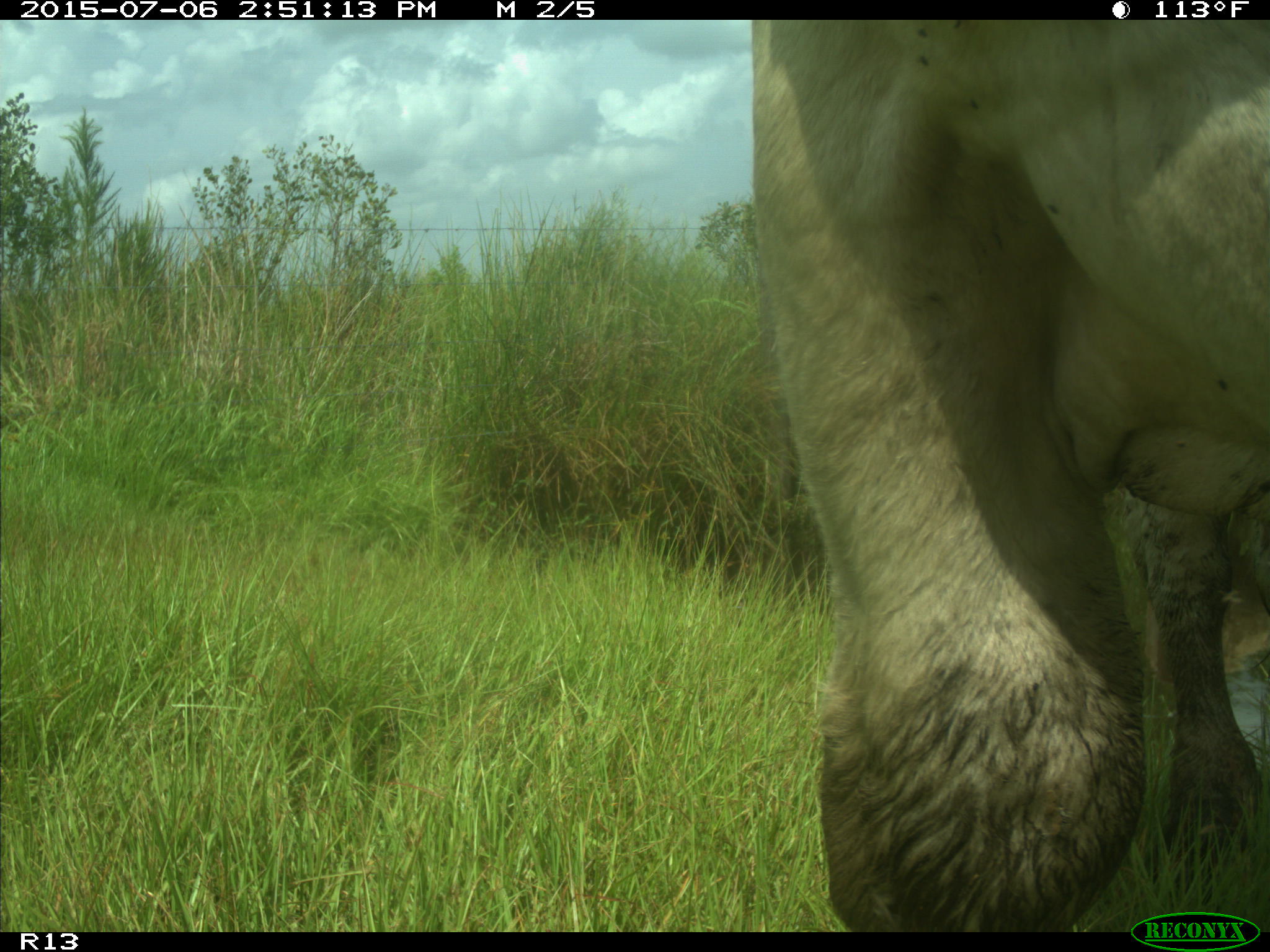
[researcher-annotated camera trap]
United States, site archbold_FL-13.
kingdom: Animalia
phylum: Chordata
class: Mammalia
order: Artiodactyla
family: Bovidae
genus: Bos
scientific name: Bos taurus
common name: domestic cow